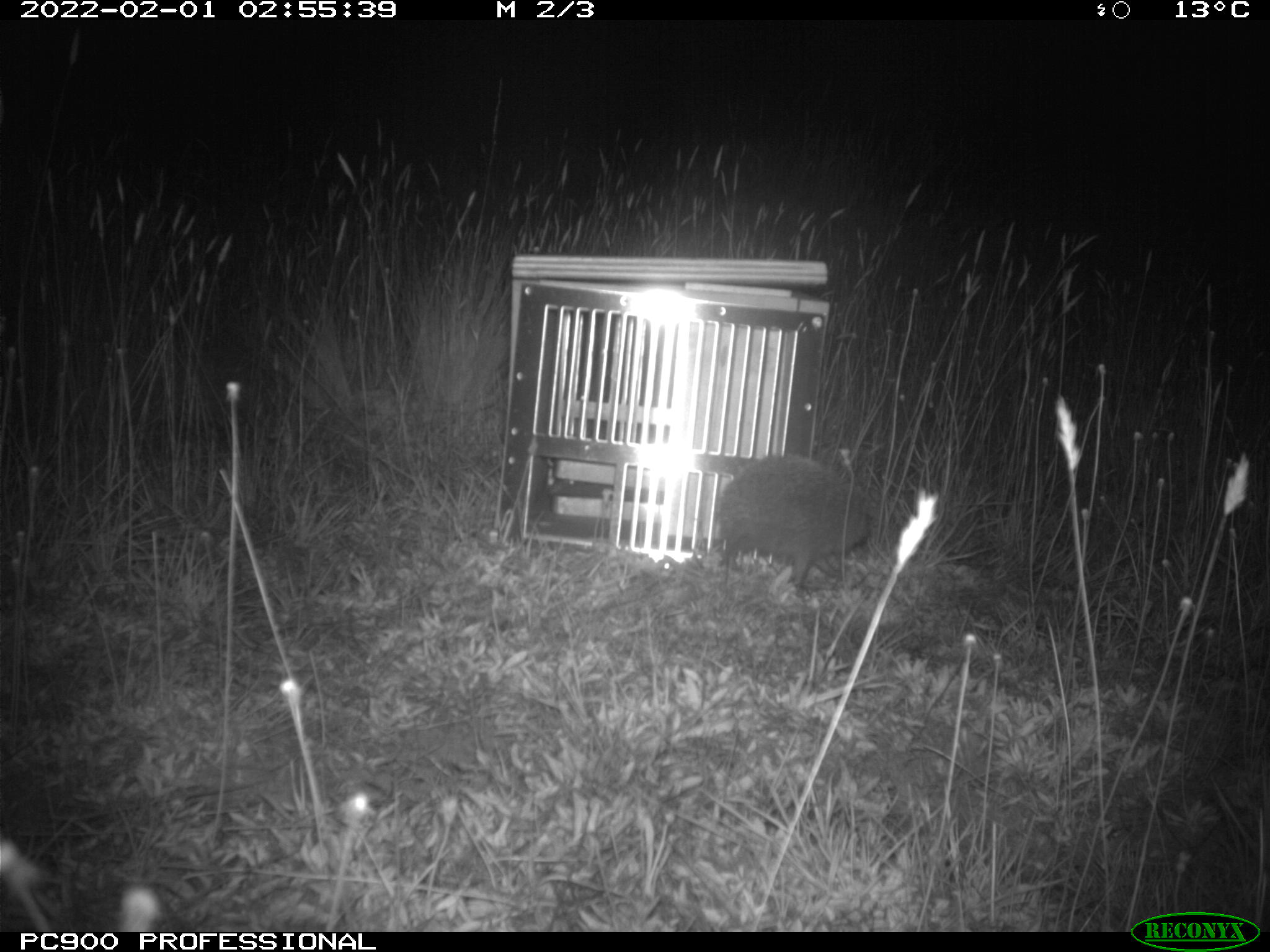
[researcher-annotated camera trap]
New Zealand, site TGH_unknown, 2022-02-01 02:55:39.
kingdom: Animalia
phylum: Chordata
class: Mammalia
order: Eulipotyphla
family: Erinaceidae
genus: Erinaceus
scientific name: Erinaceus europaeus europaeus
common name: european hedgehog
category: hedgehog